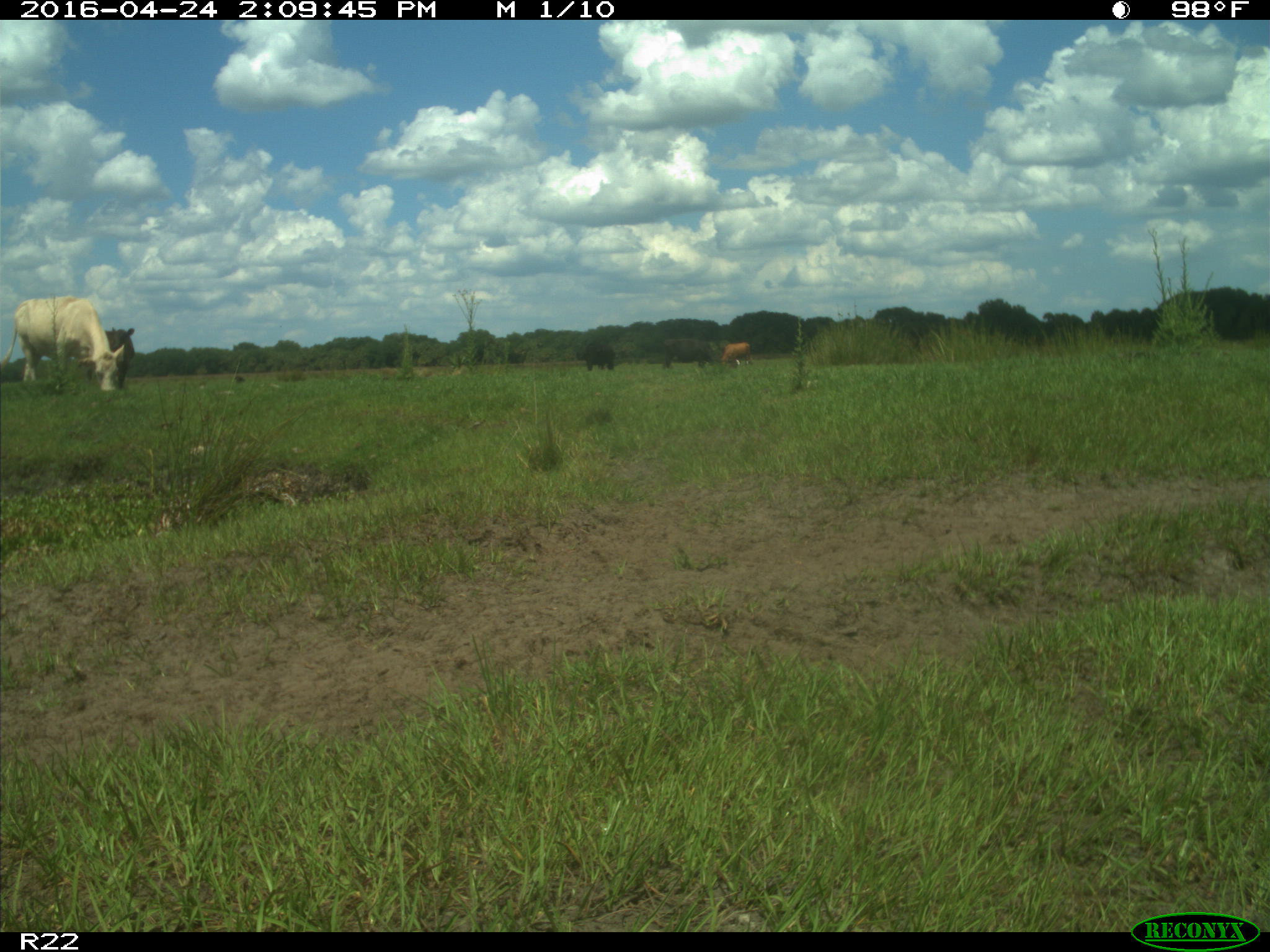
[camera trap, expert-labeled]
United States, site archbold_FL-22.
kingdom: Animalia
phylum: Chordata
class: Mammalia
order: Artiodactyla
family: Bovidae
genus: Bos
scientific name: Bos taurus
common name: domestic cow